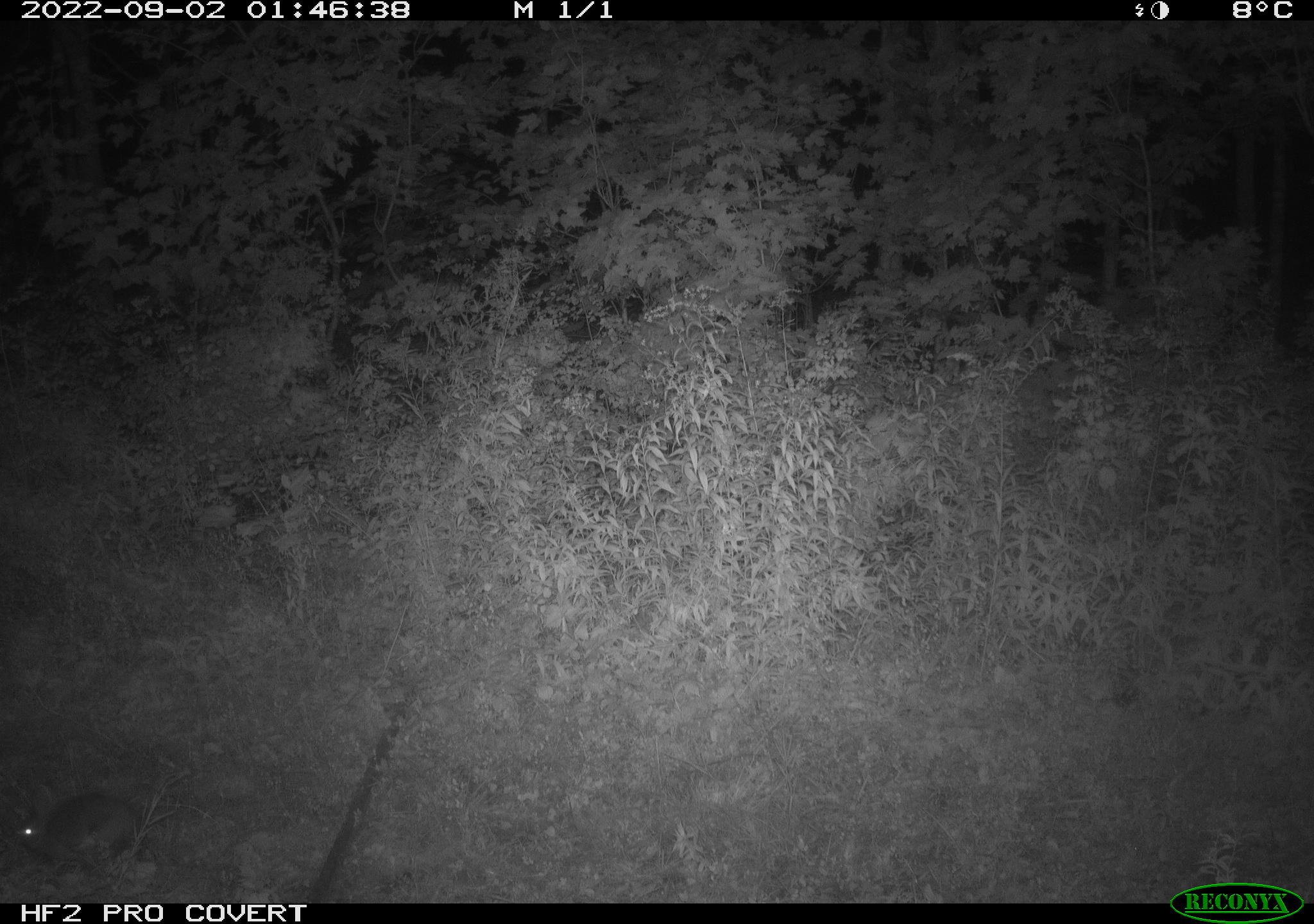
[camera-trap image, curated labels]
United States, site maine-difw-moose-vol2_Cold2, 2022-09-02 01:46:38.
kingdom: Animalia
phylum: Chordata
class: Mammalia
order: Lagomorpha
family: Leporidae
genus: Lepus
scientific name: Lepus americanus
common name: snowshoe hare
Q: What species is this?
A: Snowshoe hare (Lepus americanus).